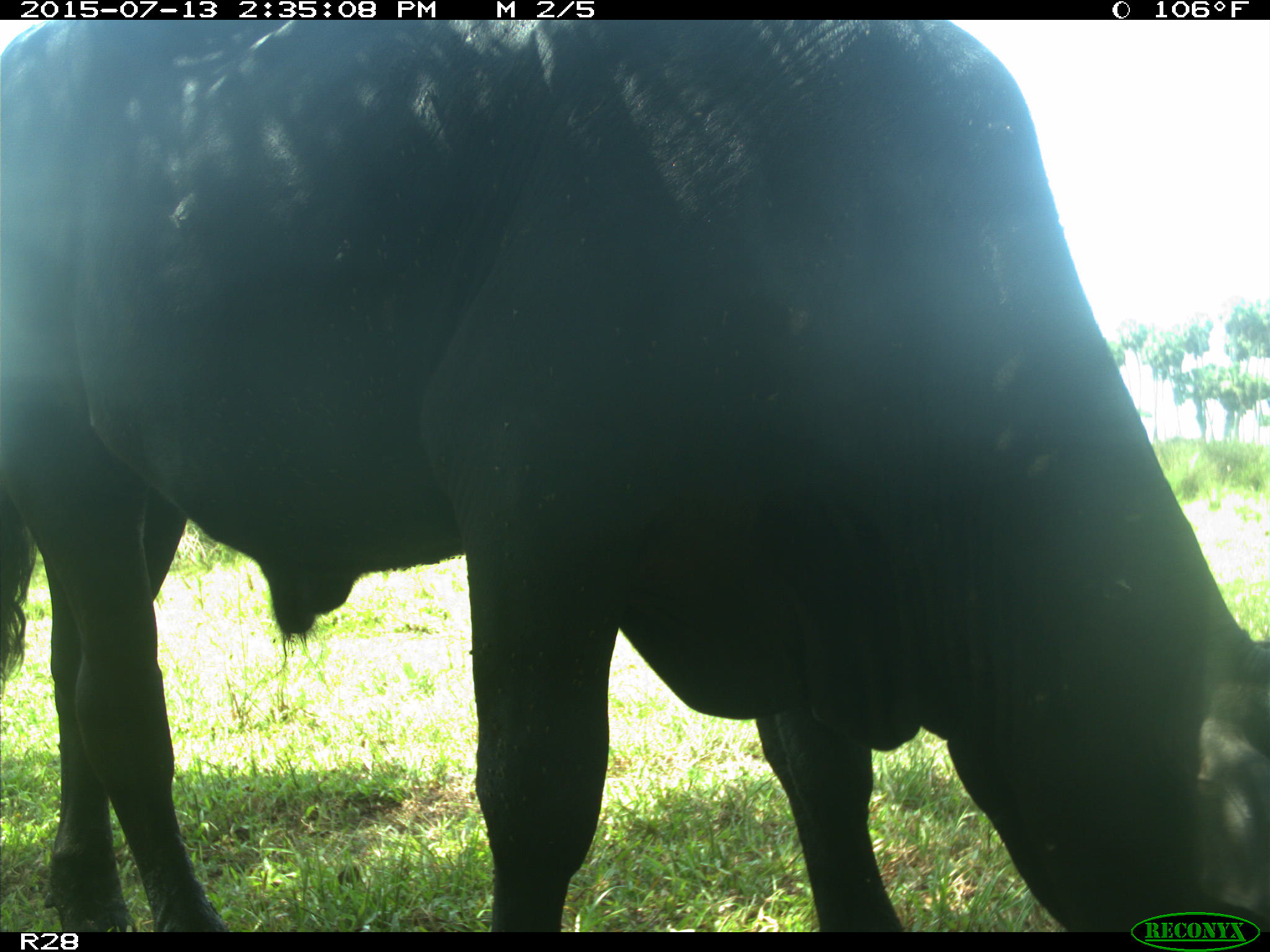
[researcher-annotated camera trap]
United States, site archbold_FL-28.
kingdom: Animalia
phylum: Chordata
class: Mammalia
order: Artiodactyla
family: Bovidae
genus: Bos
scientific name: Bos taurus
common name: domestic cow